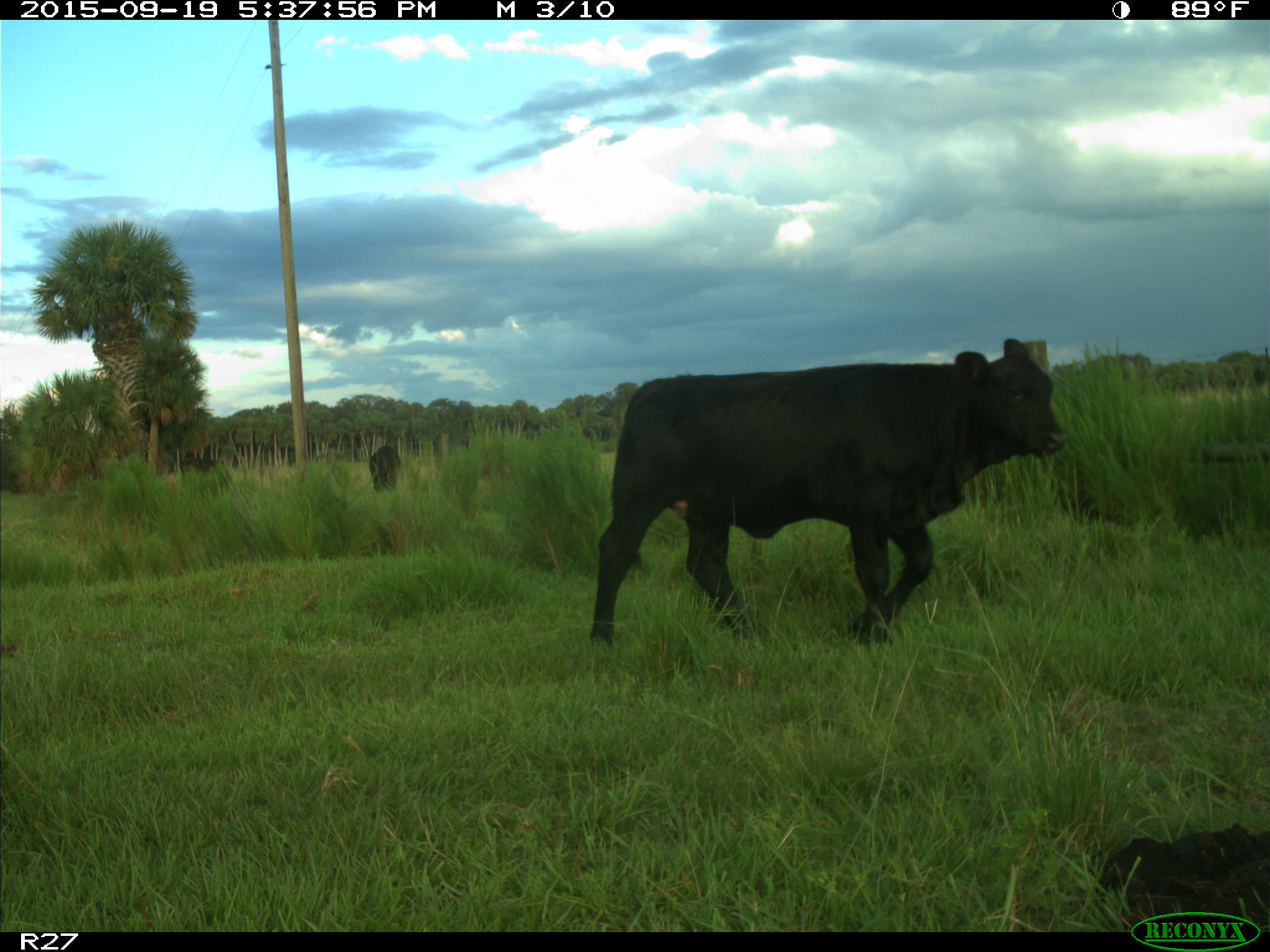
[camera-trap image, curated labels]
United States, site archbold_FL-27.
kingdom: Animalia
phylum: Chordata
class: Mammalia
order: Artiodactyla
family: Bovidae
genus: Bos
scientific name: Bos taurus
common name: domestic cow